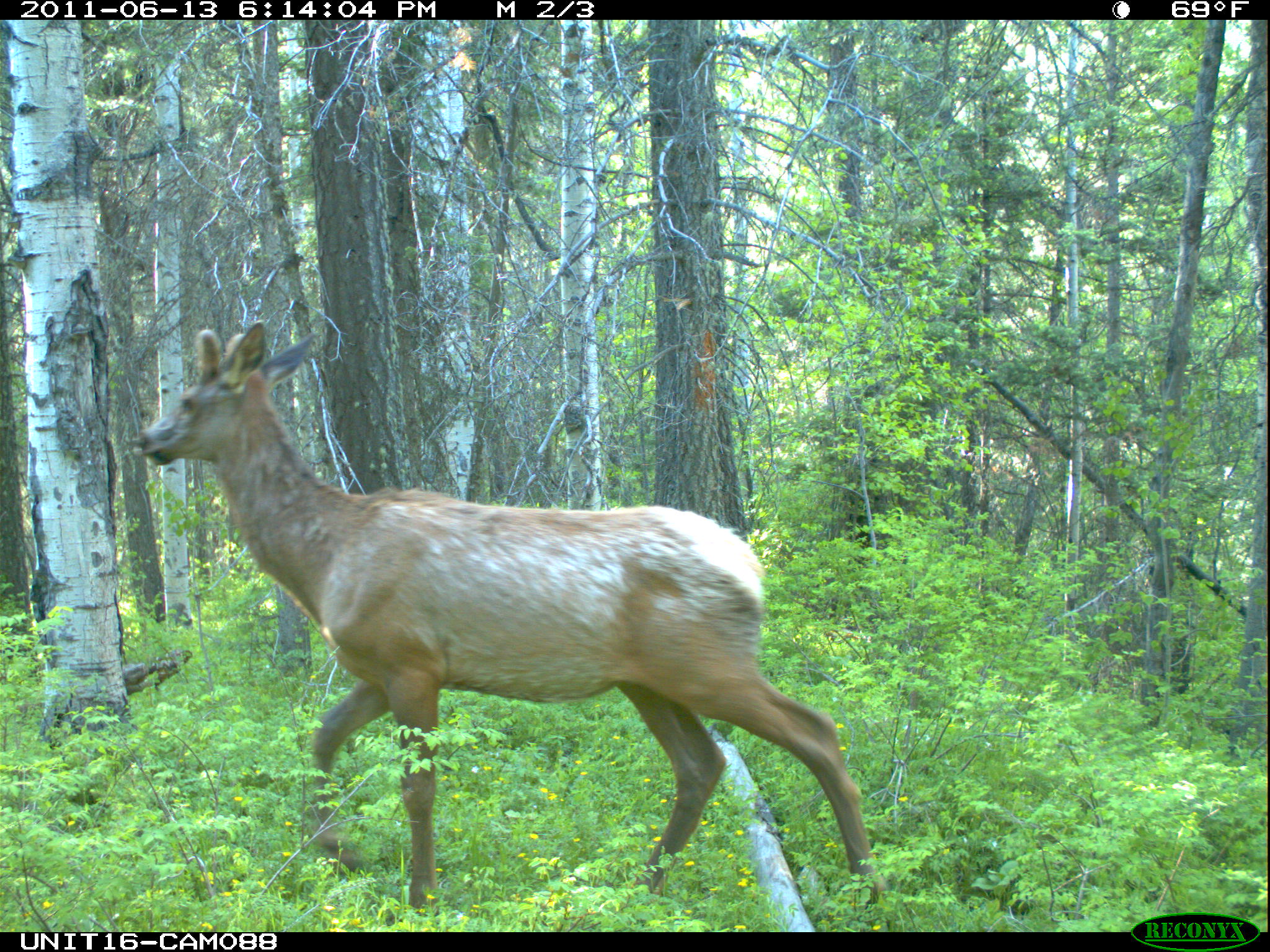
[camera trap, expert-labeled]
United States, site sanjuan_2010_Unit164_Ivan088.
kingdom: Animalia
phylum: Chordata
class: Mammalia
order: Artiodactyla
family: Cervidae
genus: Cervus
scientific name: Cervus elaphus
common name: red deer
Cervus elaphus (red deer).